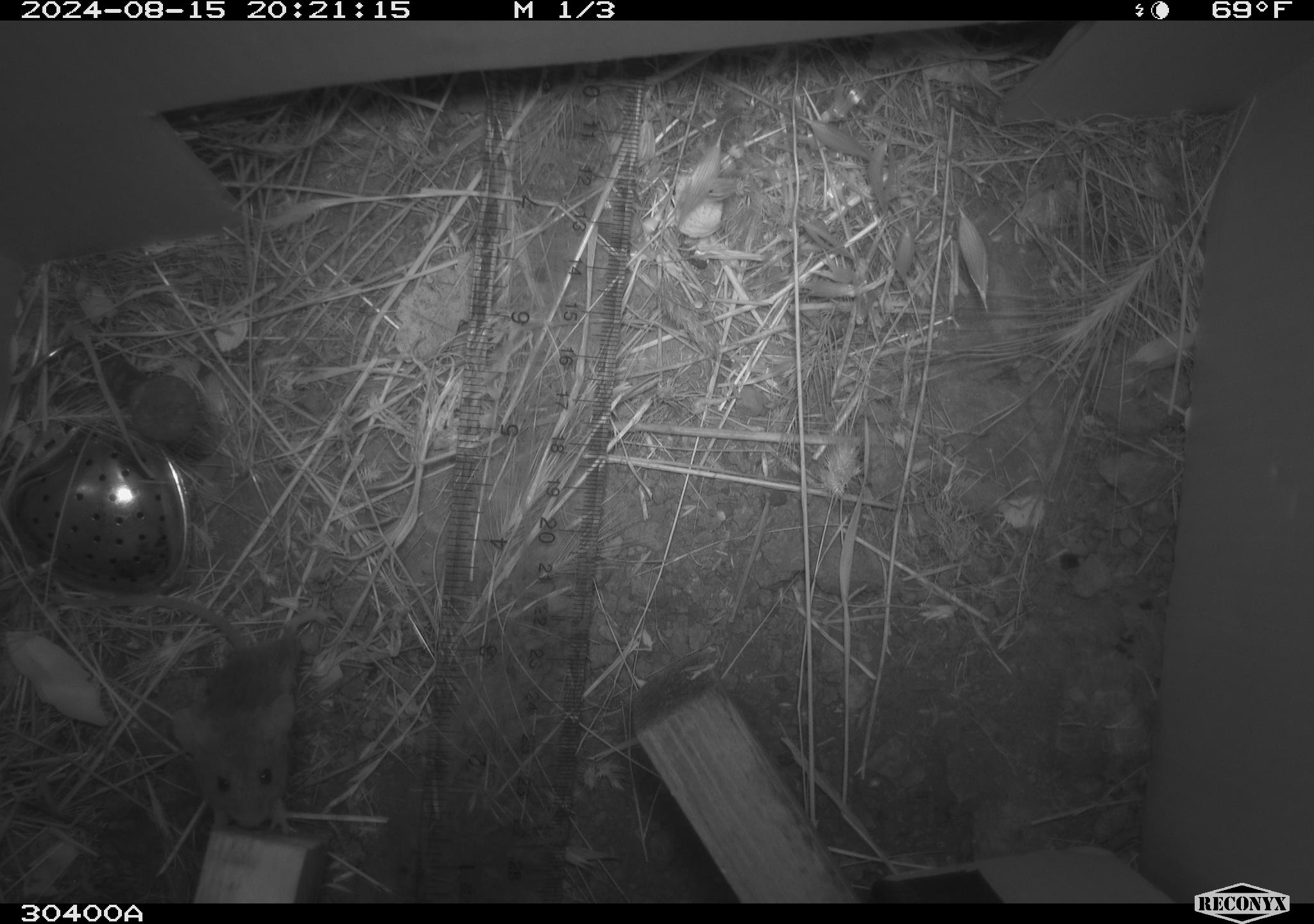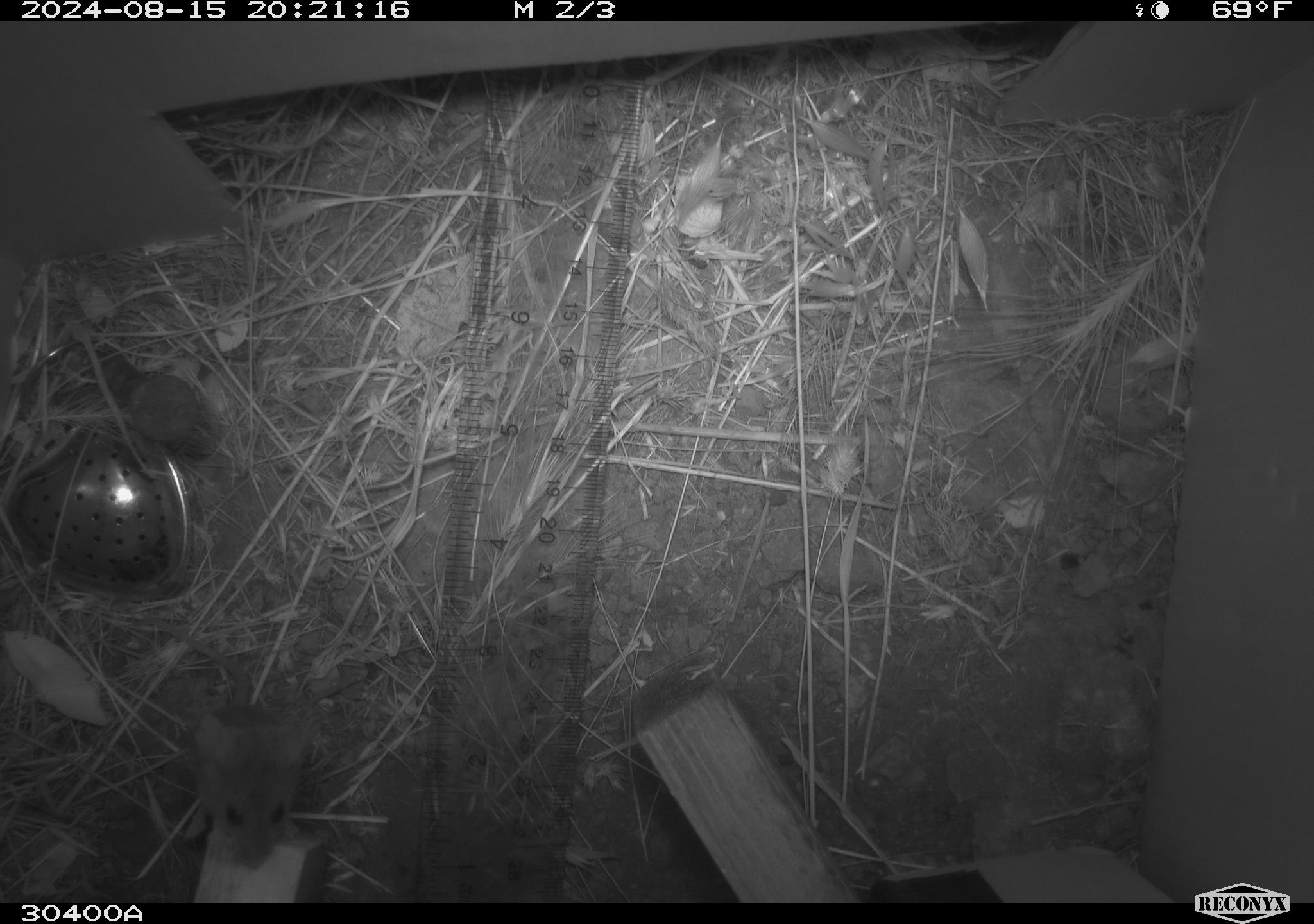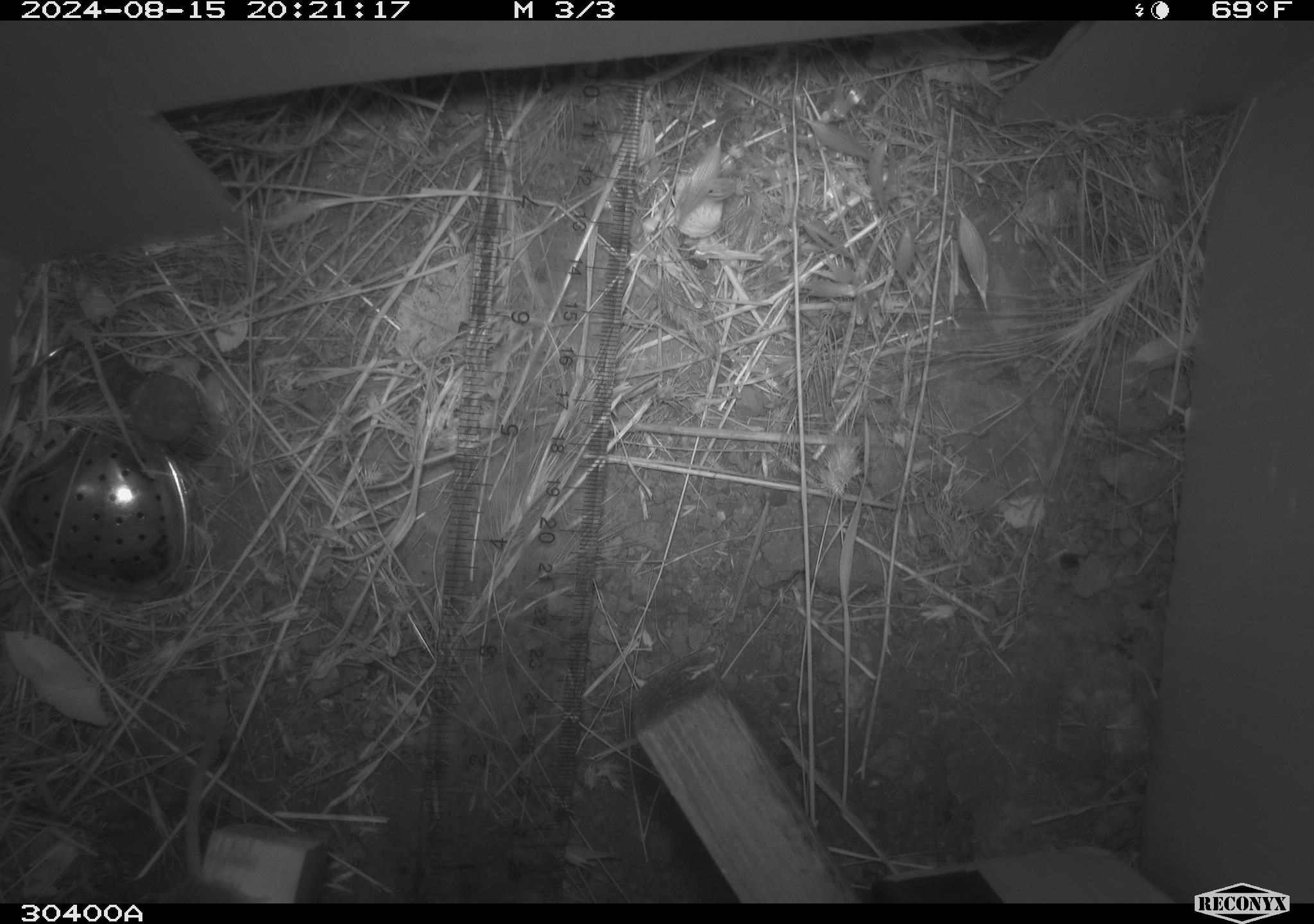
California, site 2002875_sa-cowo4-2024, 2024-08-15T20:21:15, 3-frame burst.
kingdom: Animalia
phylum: Chordata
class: Mammalia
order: Rodentia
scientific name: Rodentia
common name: mouse species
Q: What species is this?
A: Mouse species (Rodentia).